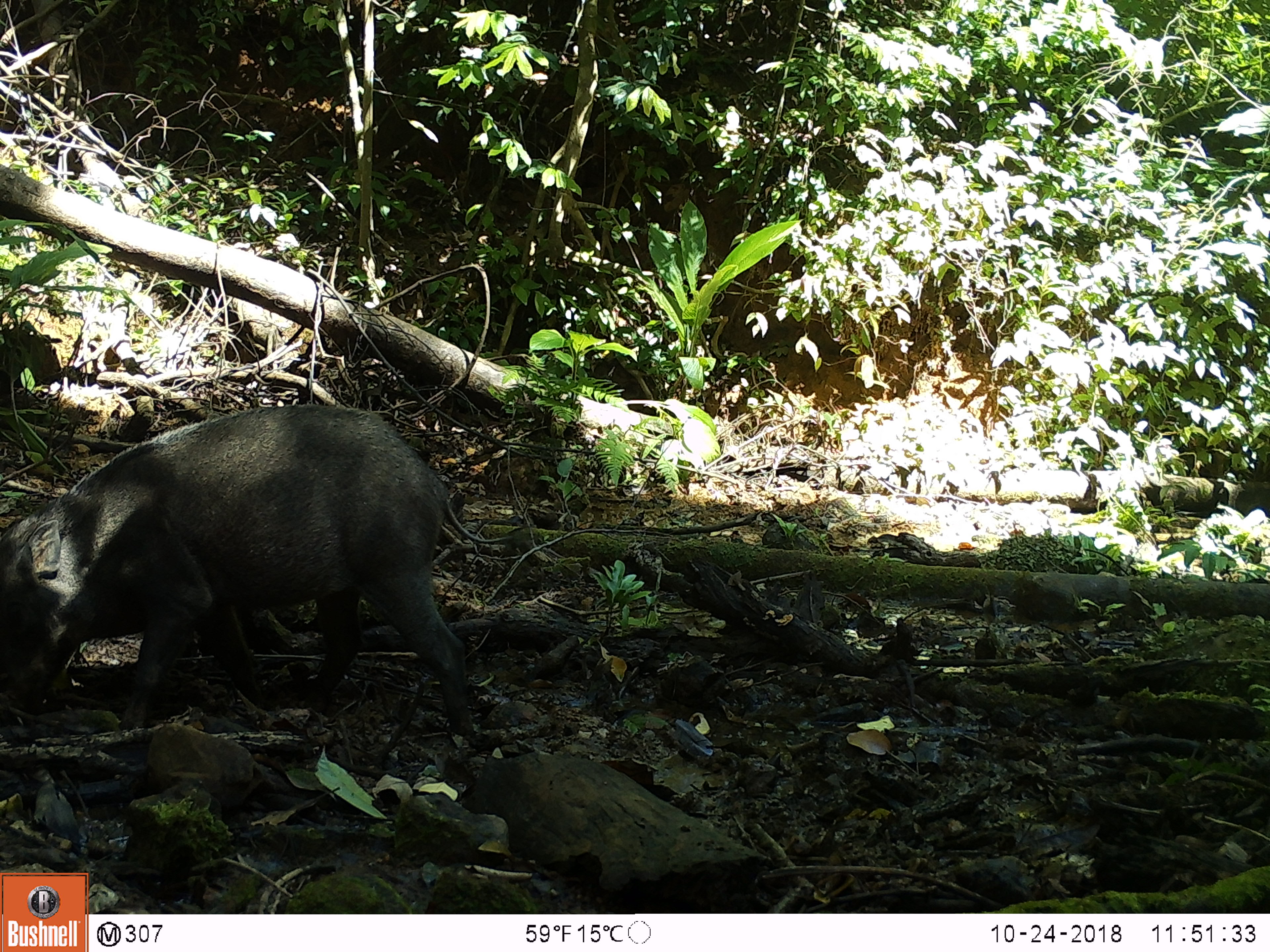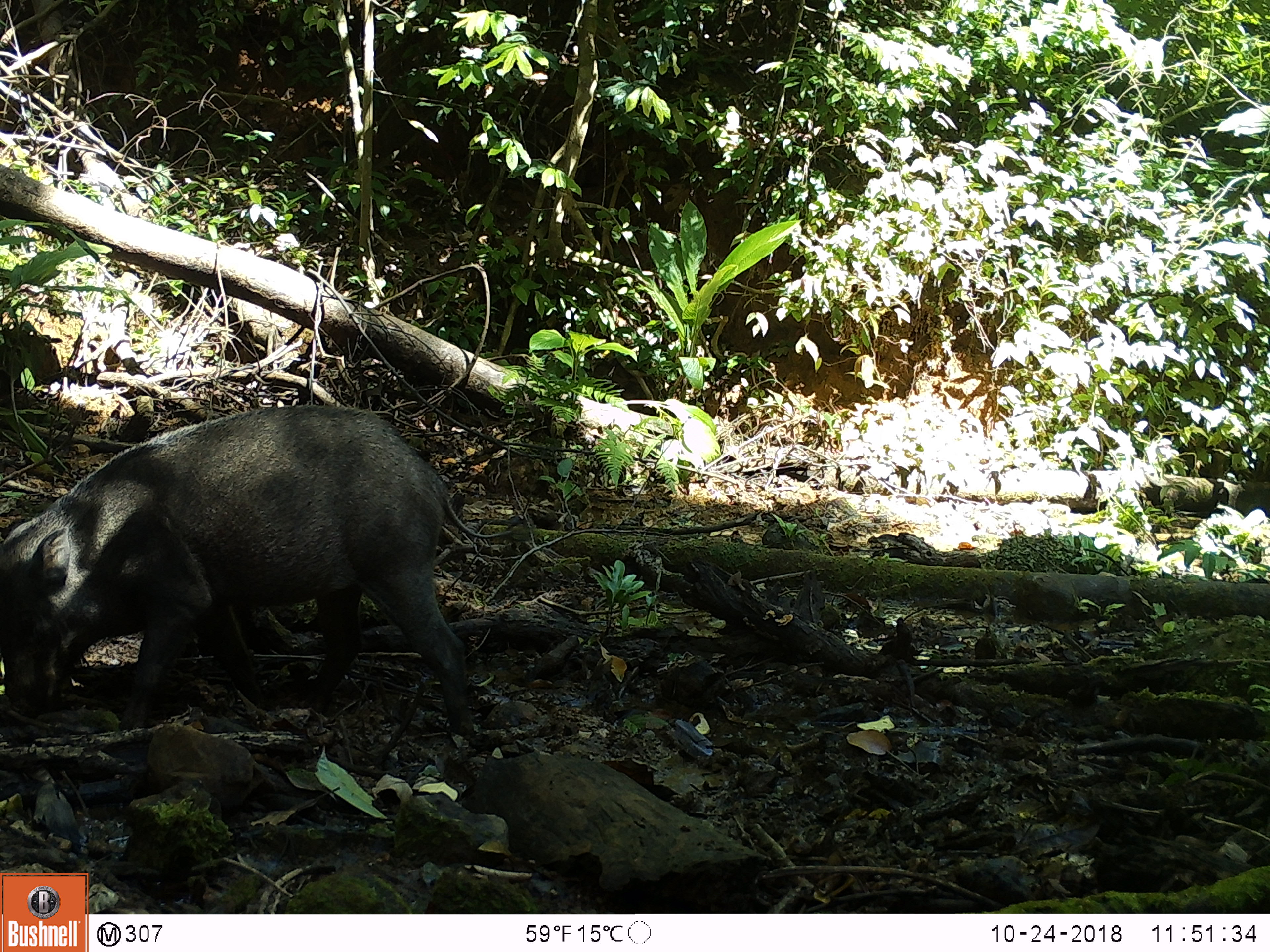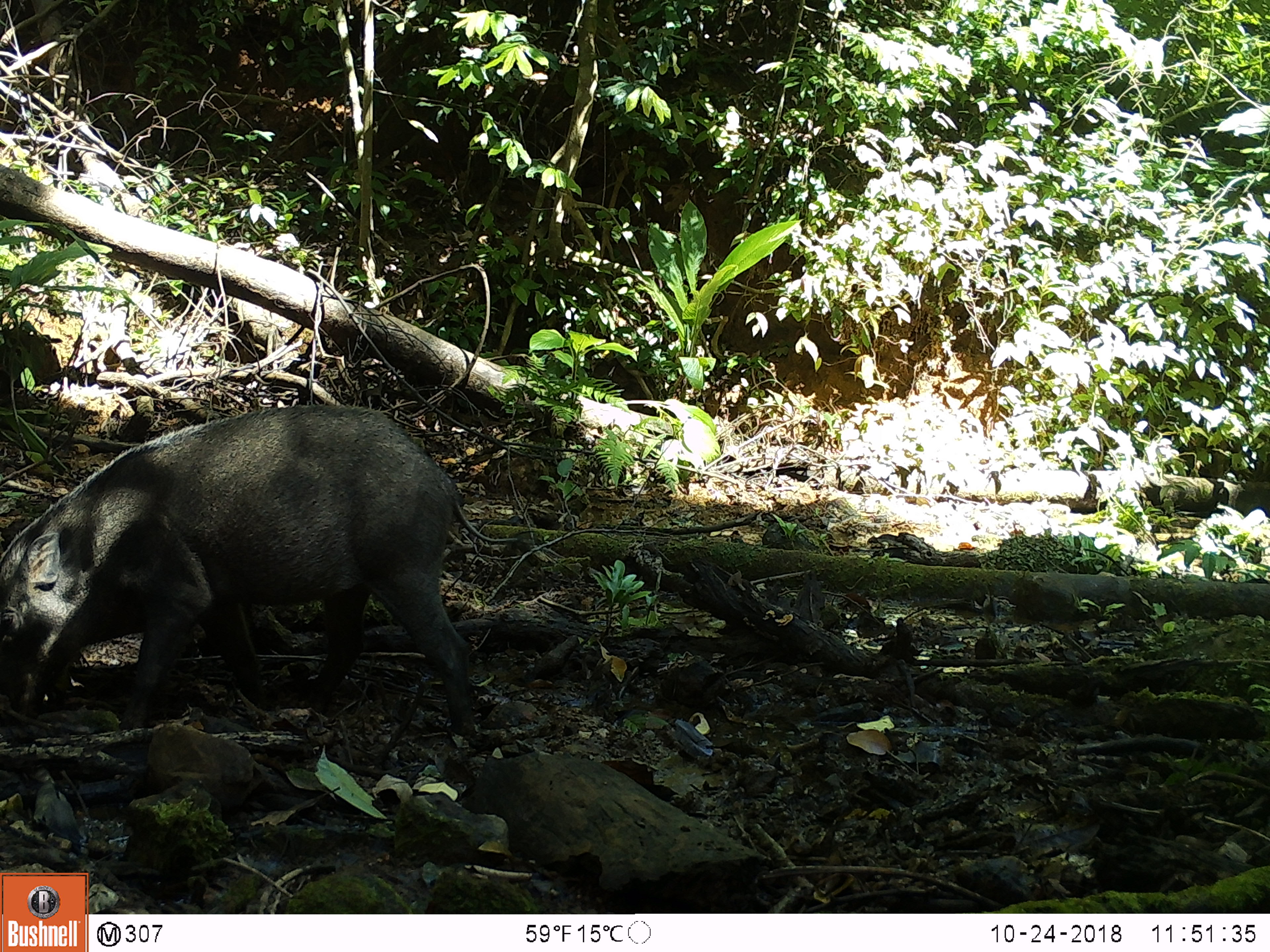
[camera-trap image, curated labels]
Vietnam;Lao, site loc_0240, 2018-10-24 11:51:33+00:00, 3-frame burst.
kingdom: Animalia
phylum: Chordata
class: Mammalia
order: Artiodactyla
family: Suidae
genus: Sus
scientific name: Sus scrofa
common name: eurasian wild pig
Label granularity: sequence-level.